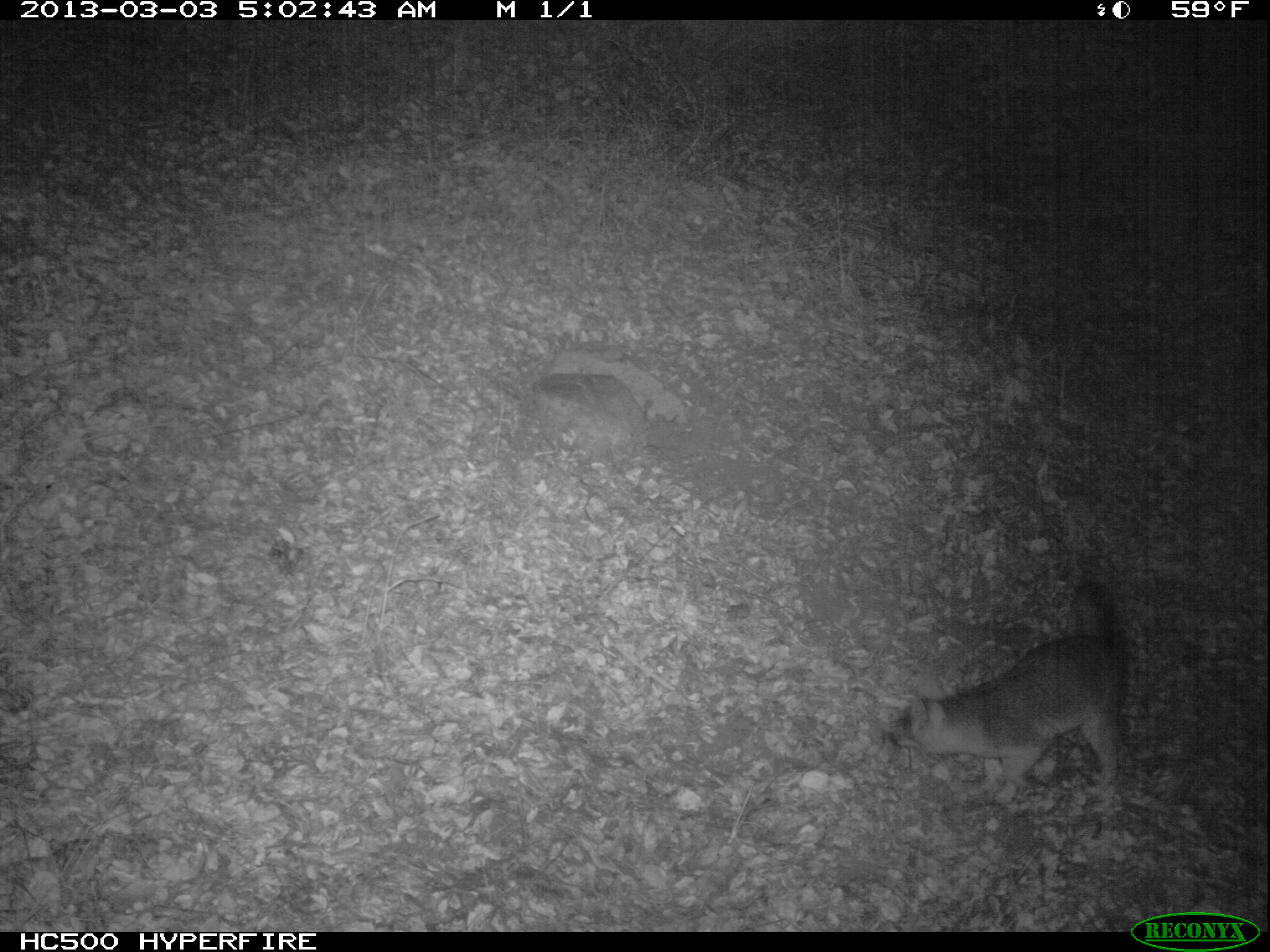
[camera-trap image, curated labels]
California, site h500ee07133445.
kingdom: Animalia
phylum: Chordata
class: Mammalia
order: Carnivora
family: Canidae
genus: Urocyon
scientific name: Urocyon littoralis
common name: island fox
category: fox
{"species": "fox (island fox) (Urocyon littoralis)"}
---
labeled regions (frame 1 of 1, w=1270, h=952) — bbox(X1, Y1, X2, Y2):
fox: bbox(887, 580, 1123, 803)